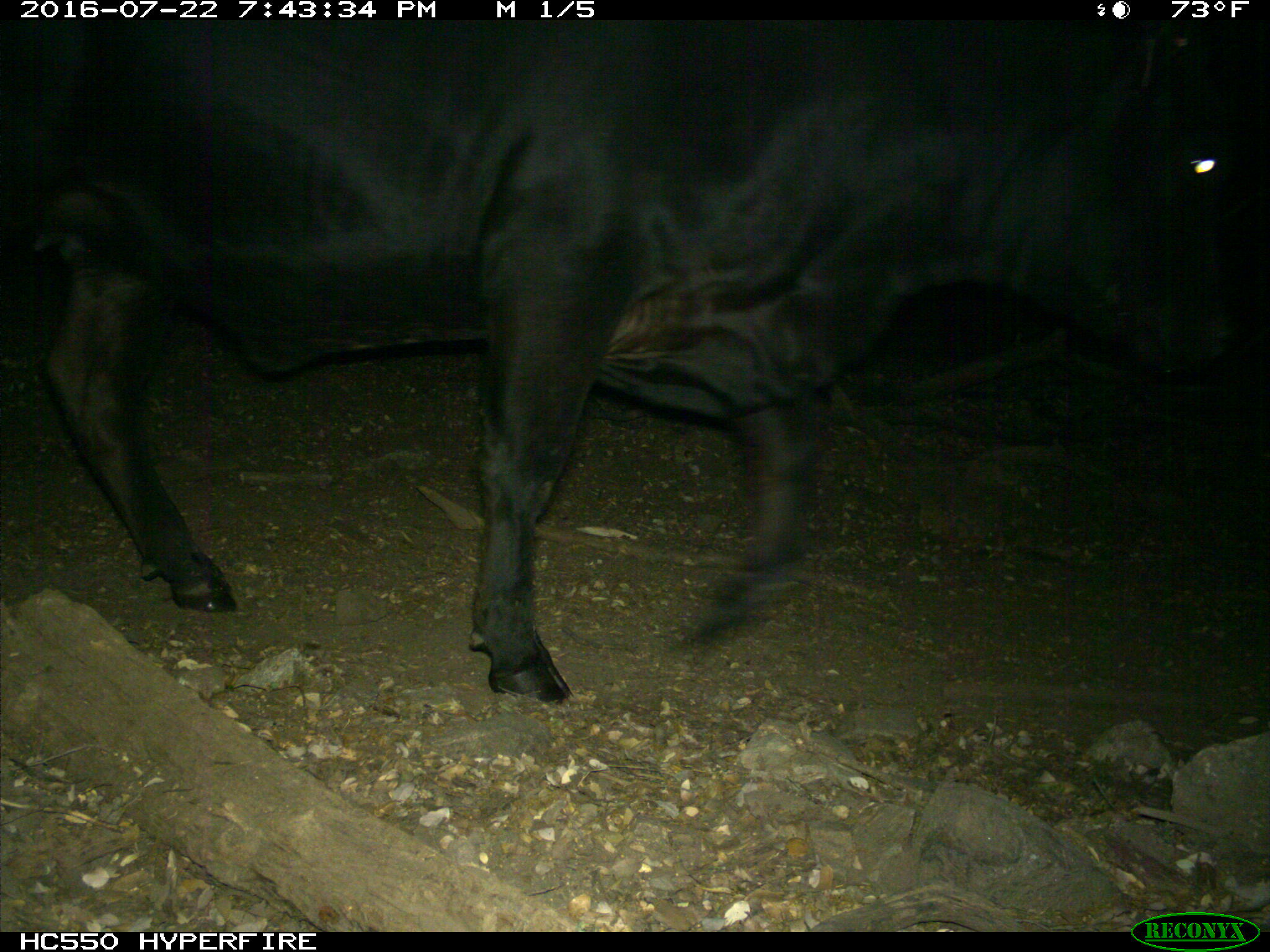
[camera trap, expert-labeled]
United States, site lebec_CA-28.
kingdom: Animalia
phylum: Chordata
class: Mammalia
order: Artiodactyla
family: Bovidae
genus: Bos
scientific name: Bos taurus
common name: domestic cow